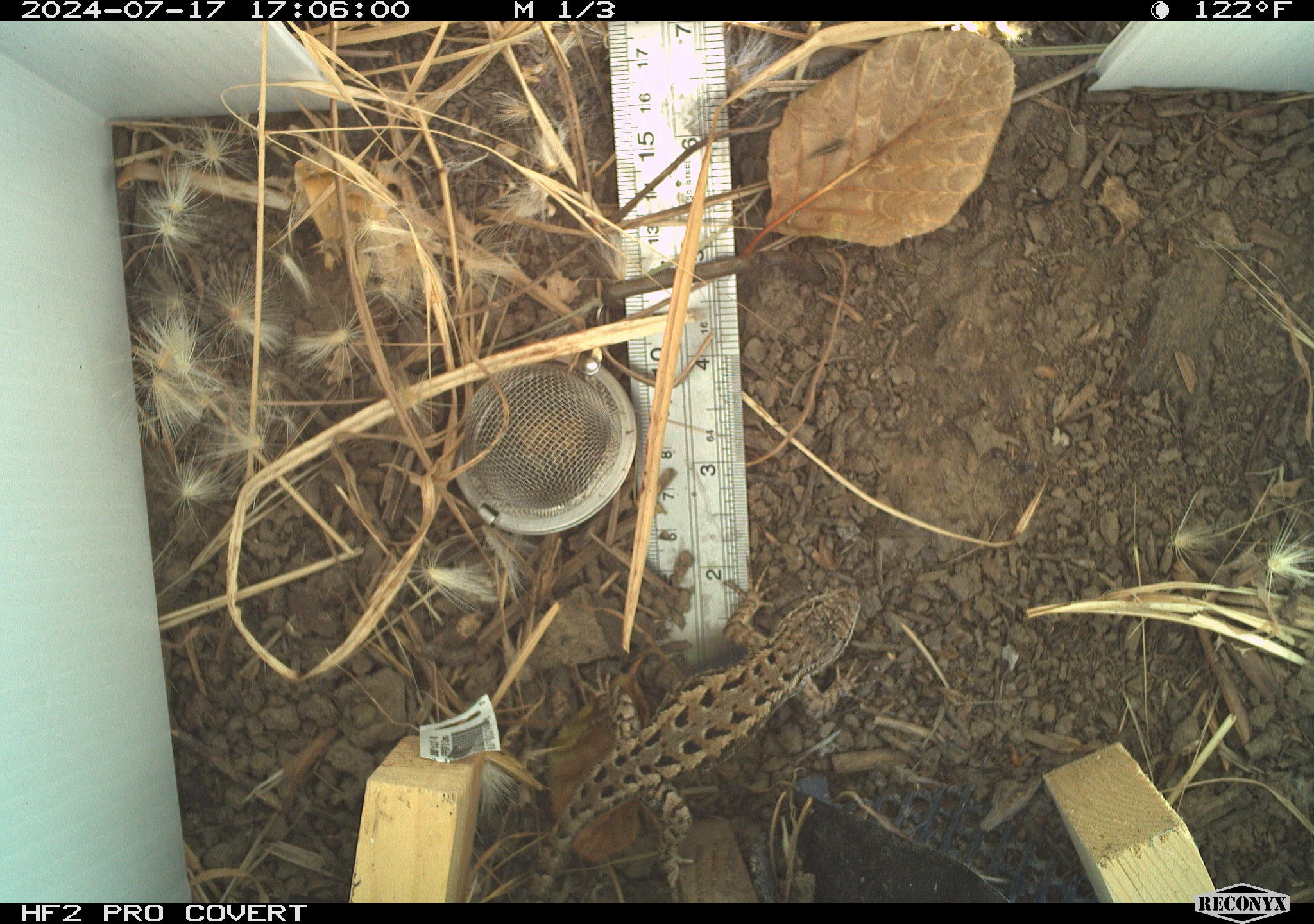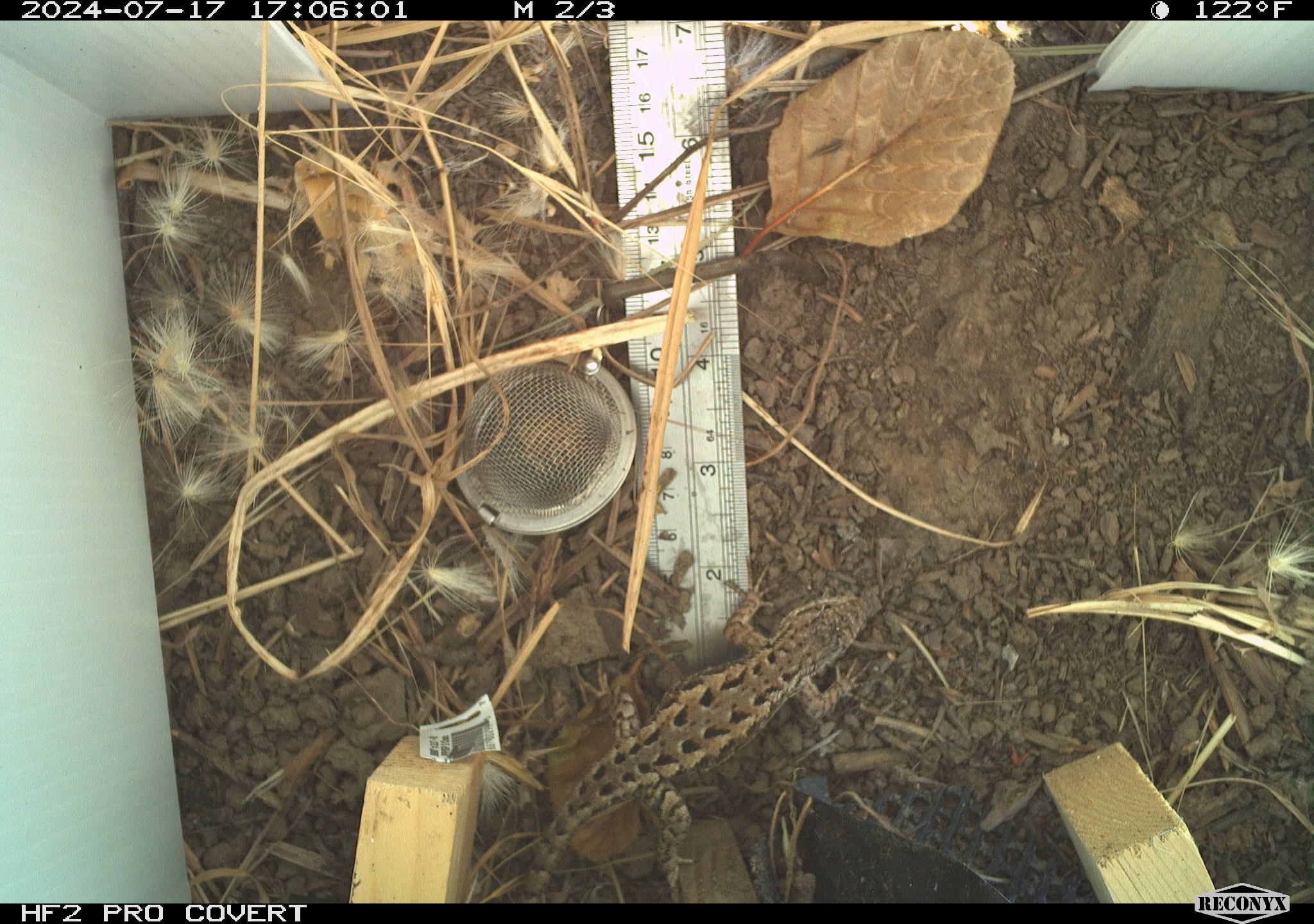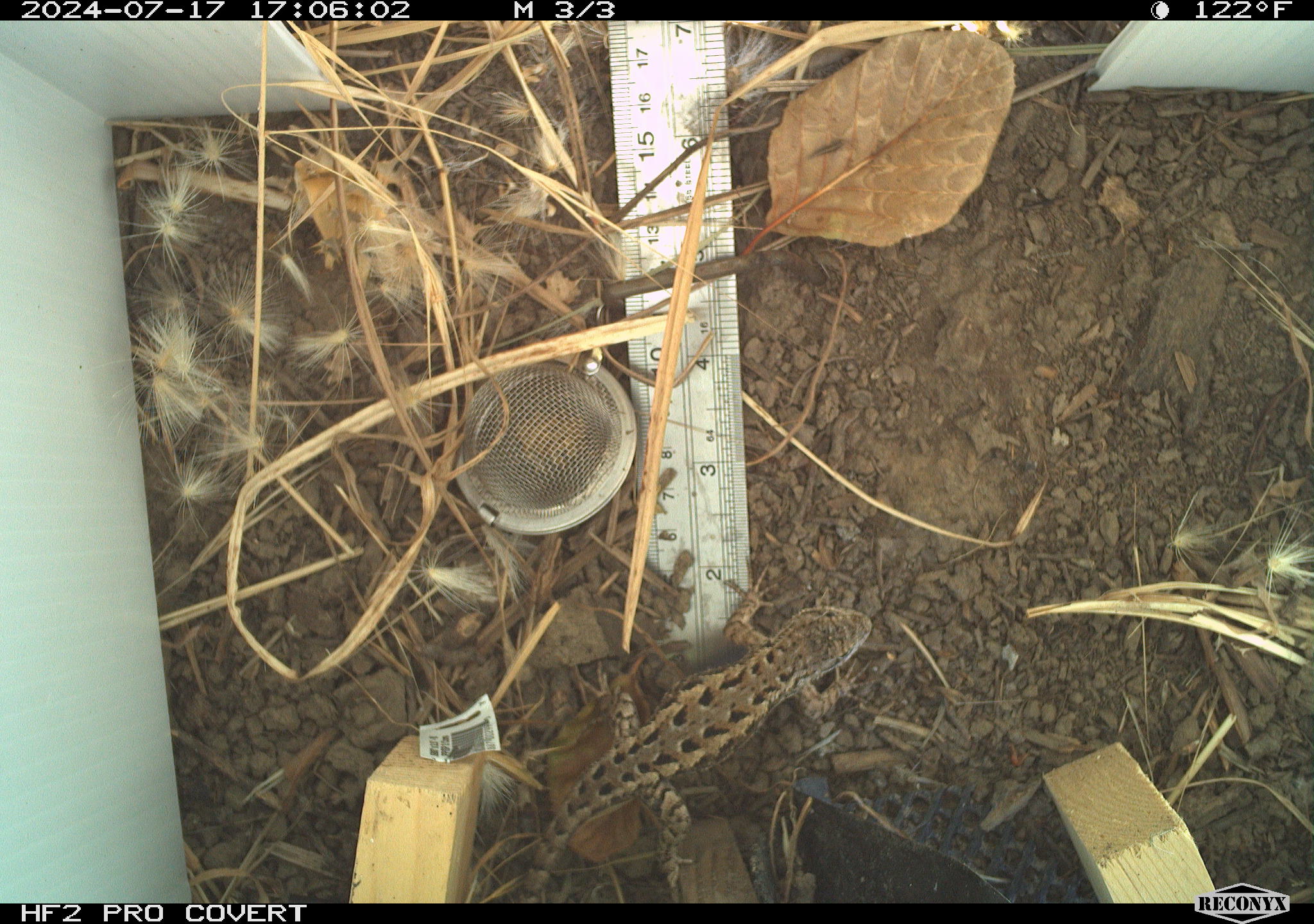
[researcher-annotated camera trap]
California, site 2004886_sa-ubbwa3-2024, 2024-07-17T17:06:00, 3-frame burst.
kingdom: Animalia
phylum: Chordata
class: Reptilia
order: Squamata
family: Phrynosomatidae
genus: Sceloporus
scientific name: Sceloporus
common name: spiny lizards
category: sceloporus species